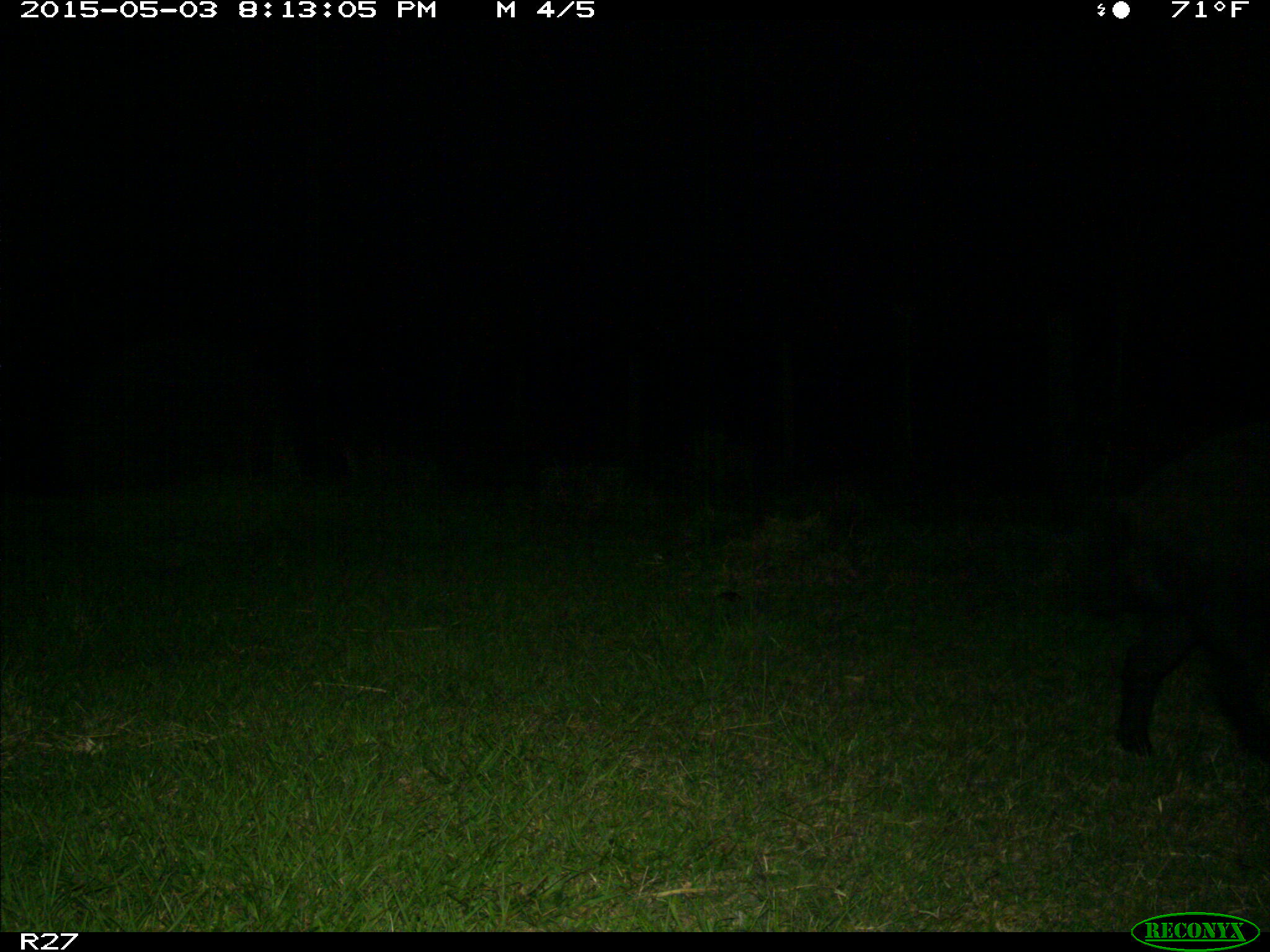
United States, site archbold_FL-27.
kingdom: Animalia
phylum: Chordata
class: Mammalia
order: Artiodactyla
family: Suidae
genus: Sus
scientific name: Sus scrofa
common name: wild boar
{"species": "Sus scrofa (wild boar)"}